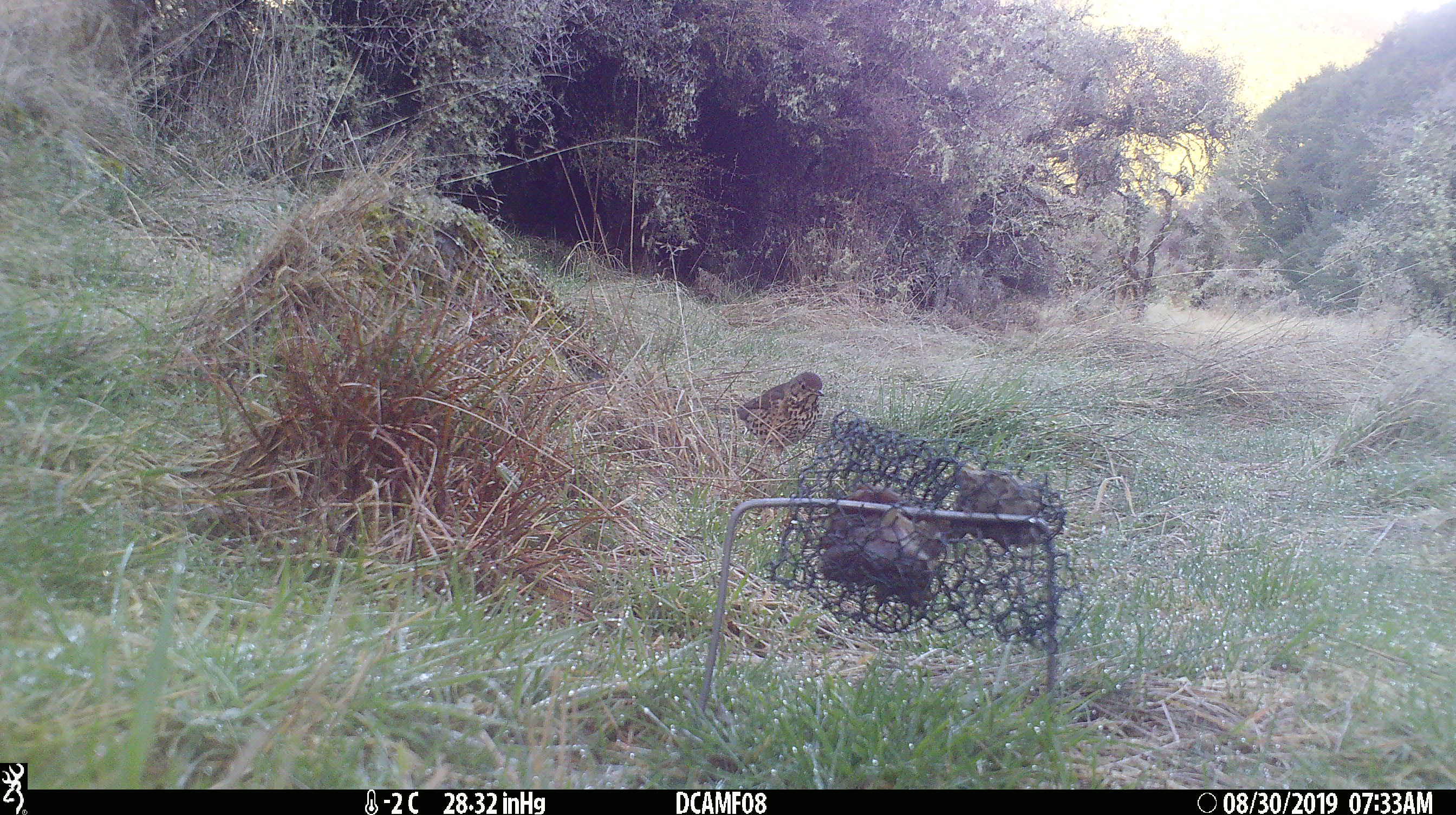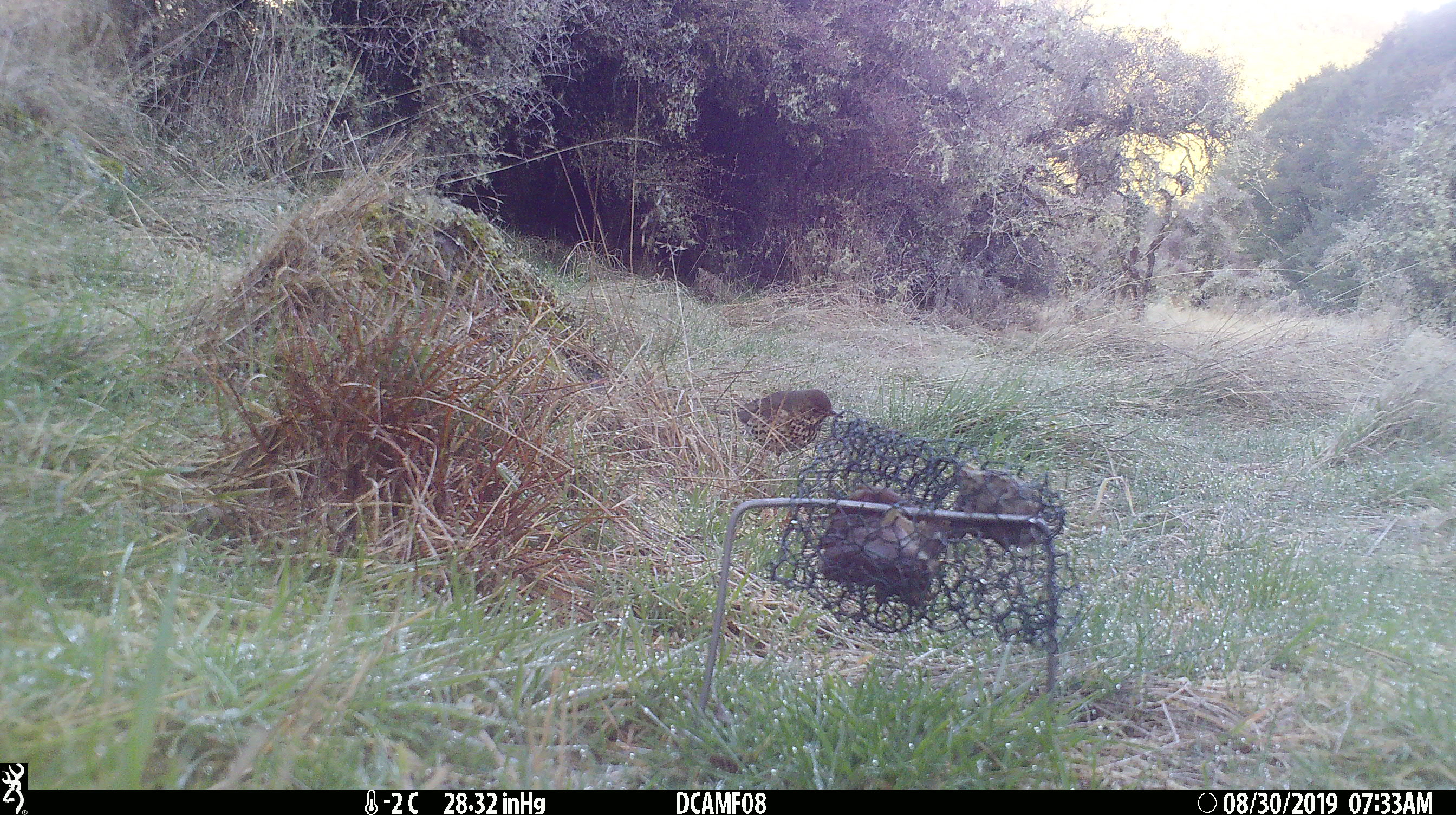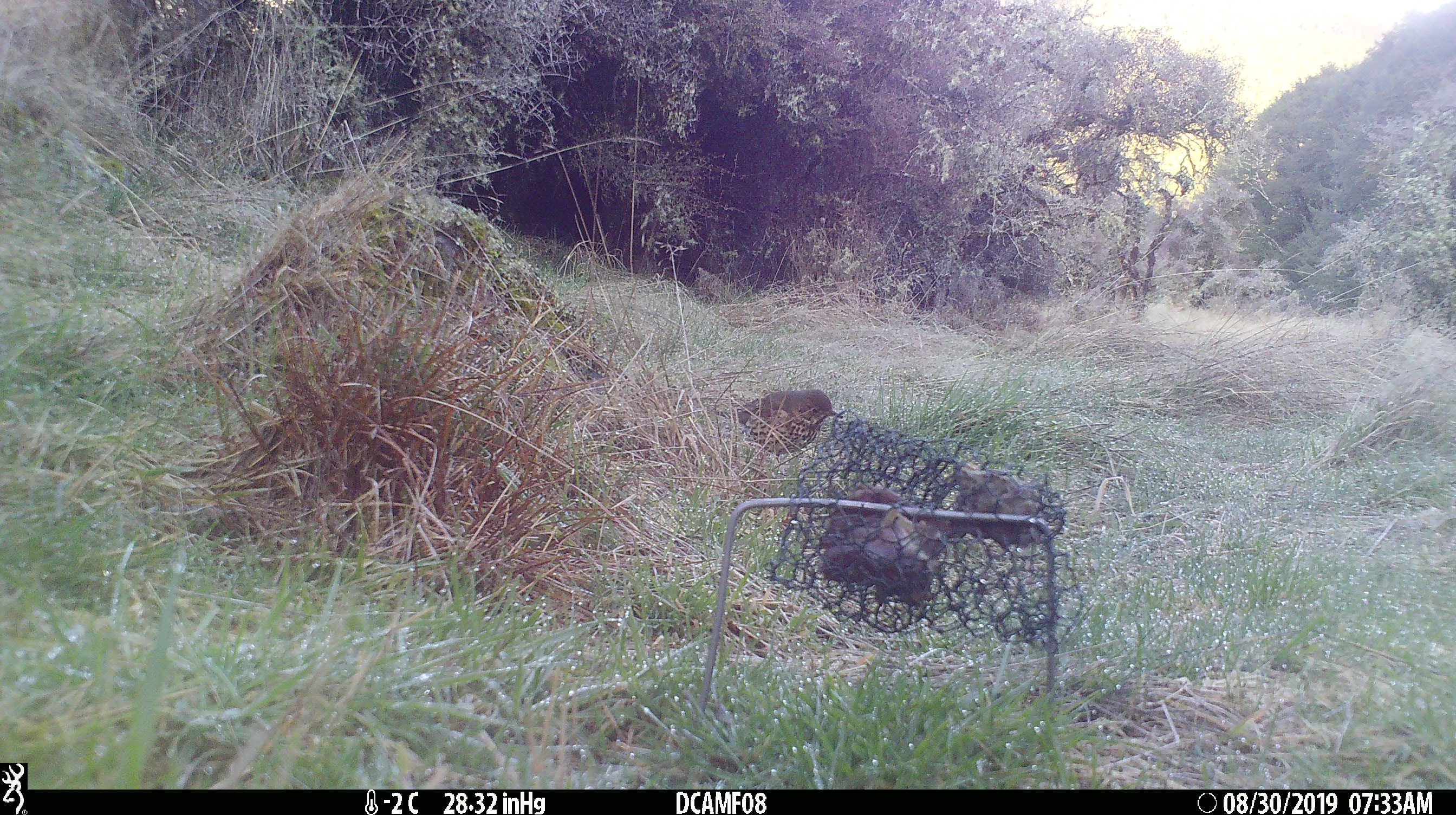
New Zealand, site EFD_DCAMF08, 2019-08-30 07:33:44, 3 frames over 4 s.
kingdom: Animalia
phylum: Chordata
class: Aves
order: Passeriformes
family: Turdidae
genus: Turdus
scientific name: Turdus philomelos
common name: song thrush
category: thrush